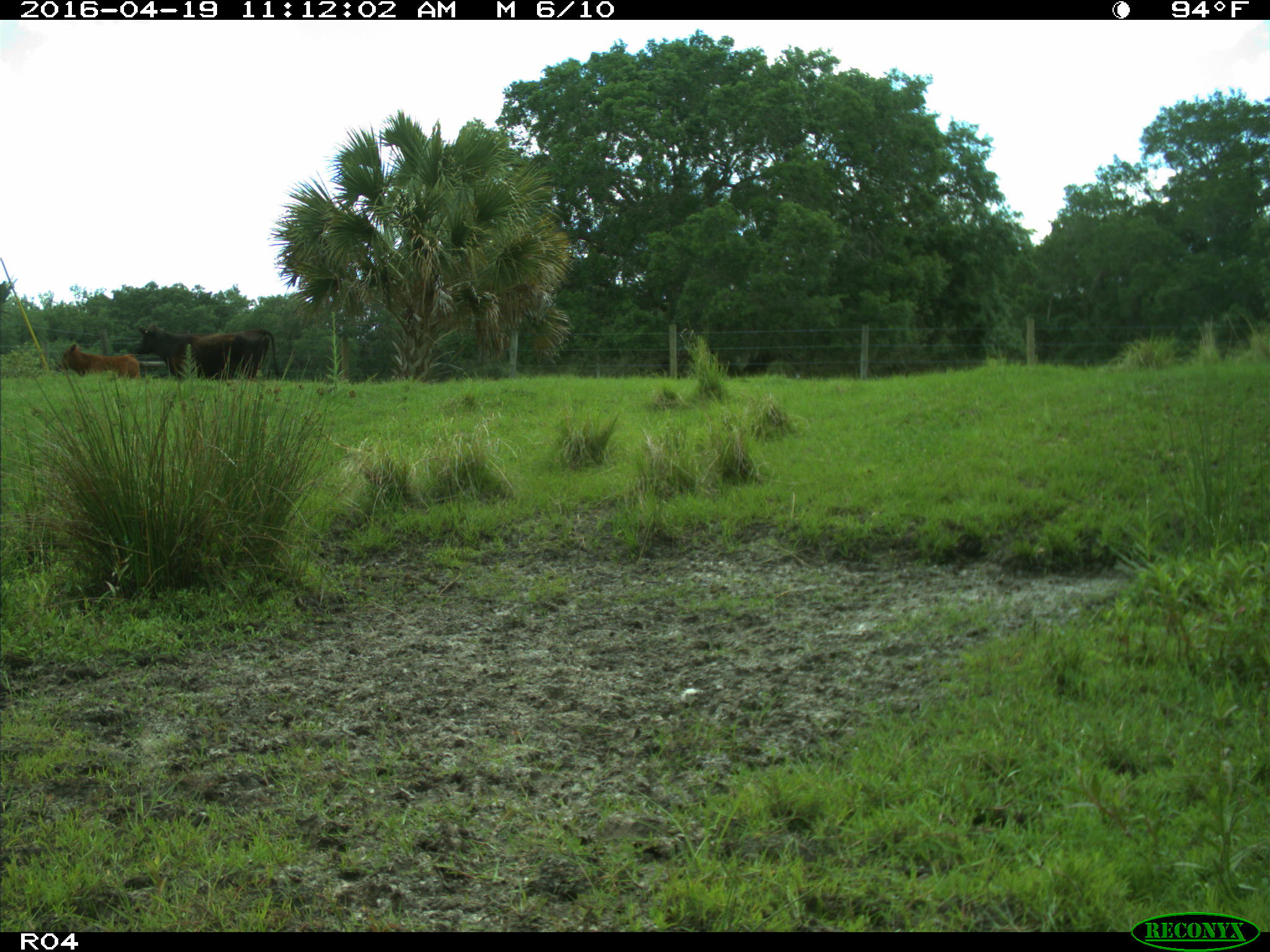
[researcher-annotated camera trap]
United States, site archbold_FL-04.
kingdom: Animalia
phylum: Chordata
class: Mammalia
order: Artiodactyla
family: Bovidae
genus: Bos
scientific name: Bos taurus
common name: domestic cow